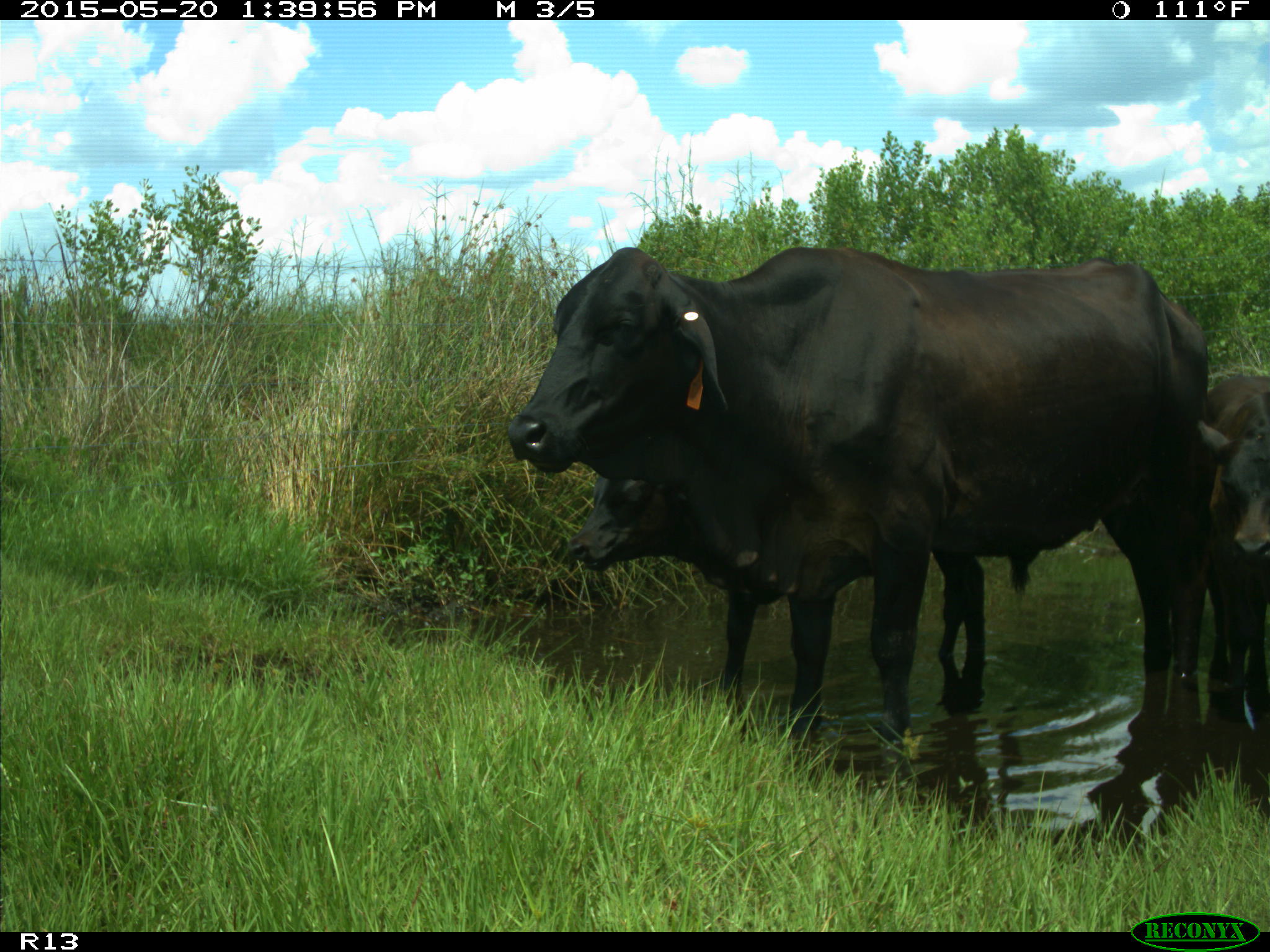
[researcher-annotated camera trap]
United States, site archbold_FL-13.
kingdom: Animalia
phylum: Chordata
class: Mammalia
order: Artiodactyla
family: Bovidae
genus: Bos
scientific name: Bos taurus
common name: domestic cow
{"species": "Bos taurus (domestic cow)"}